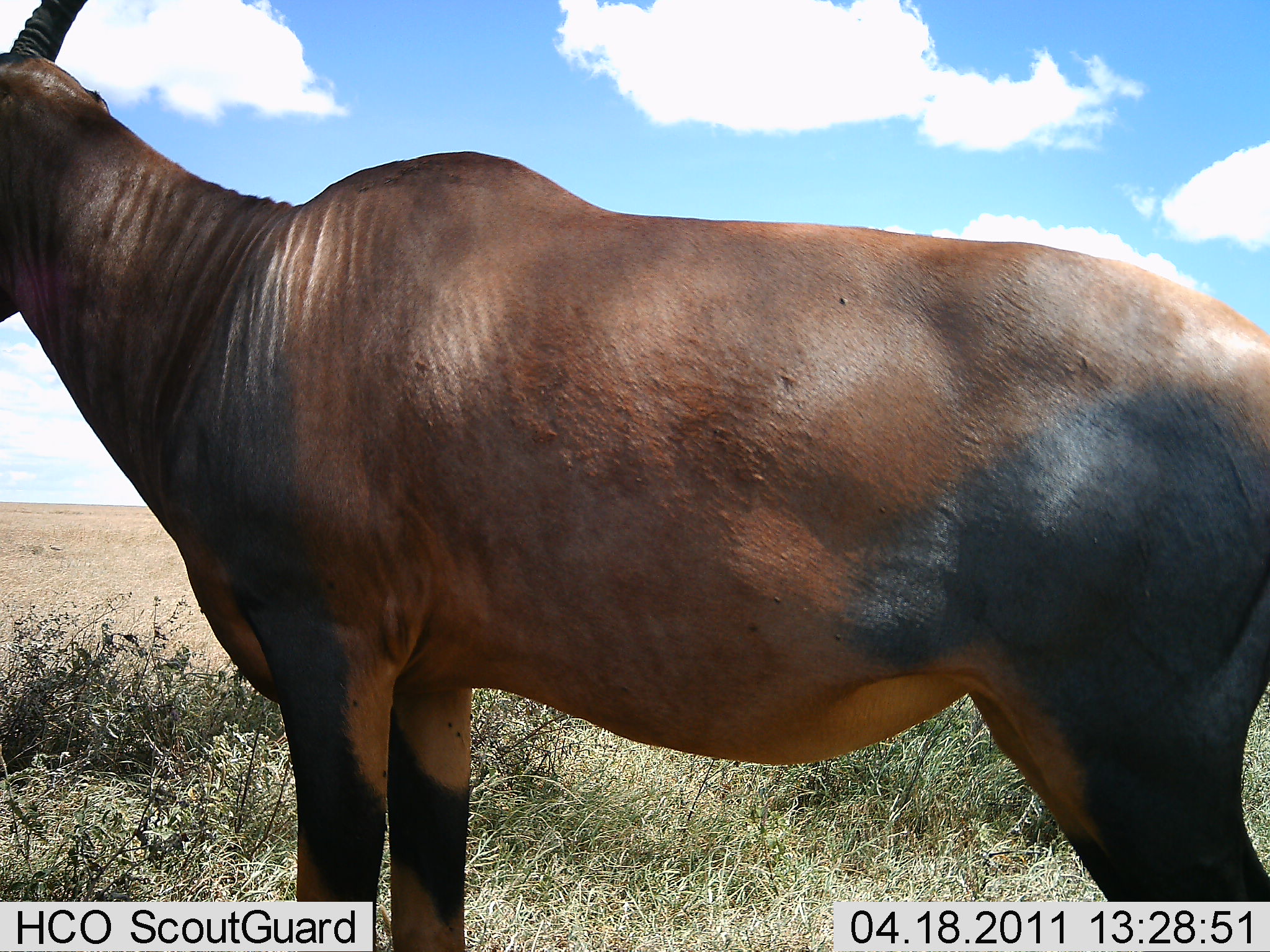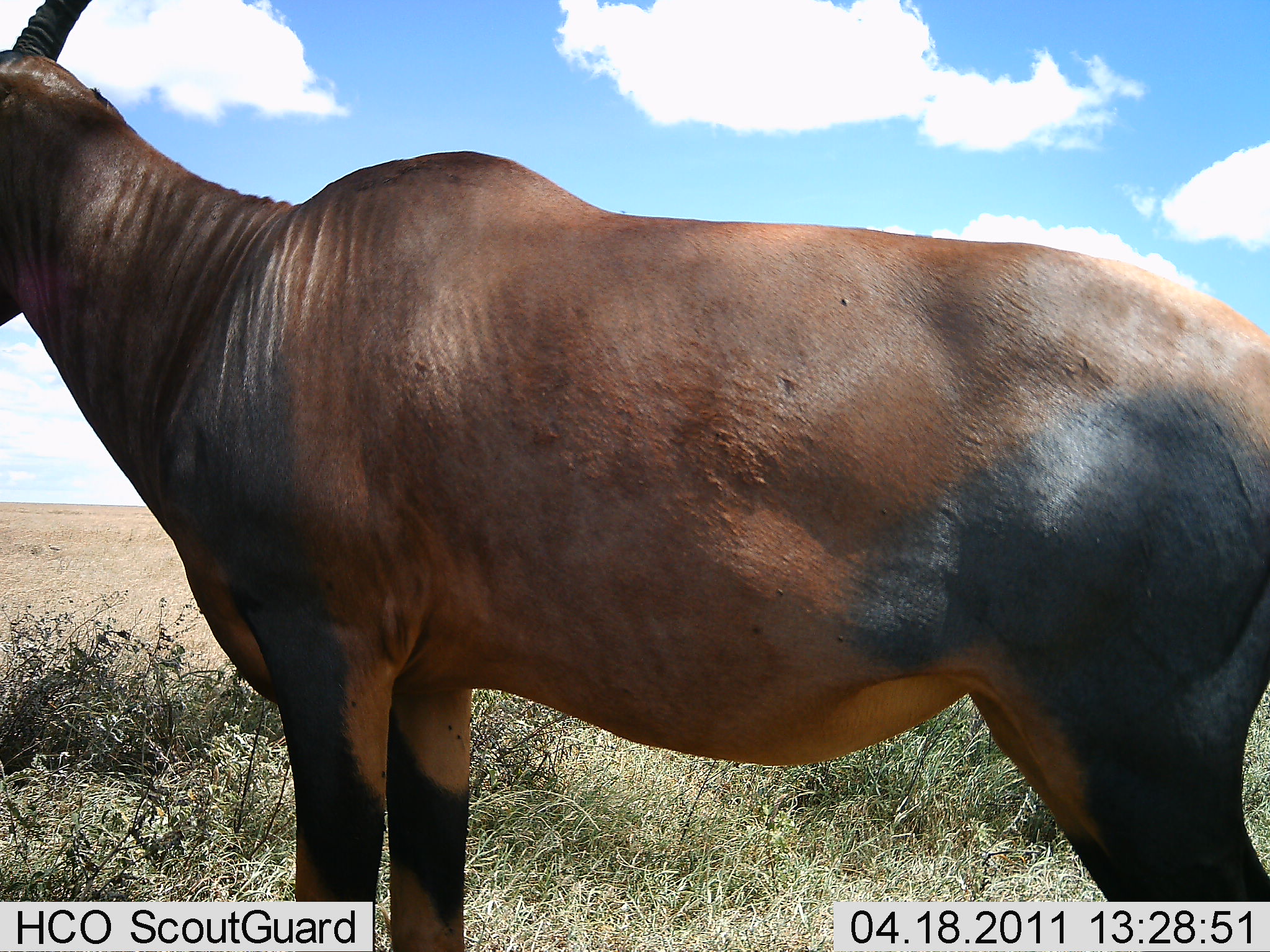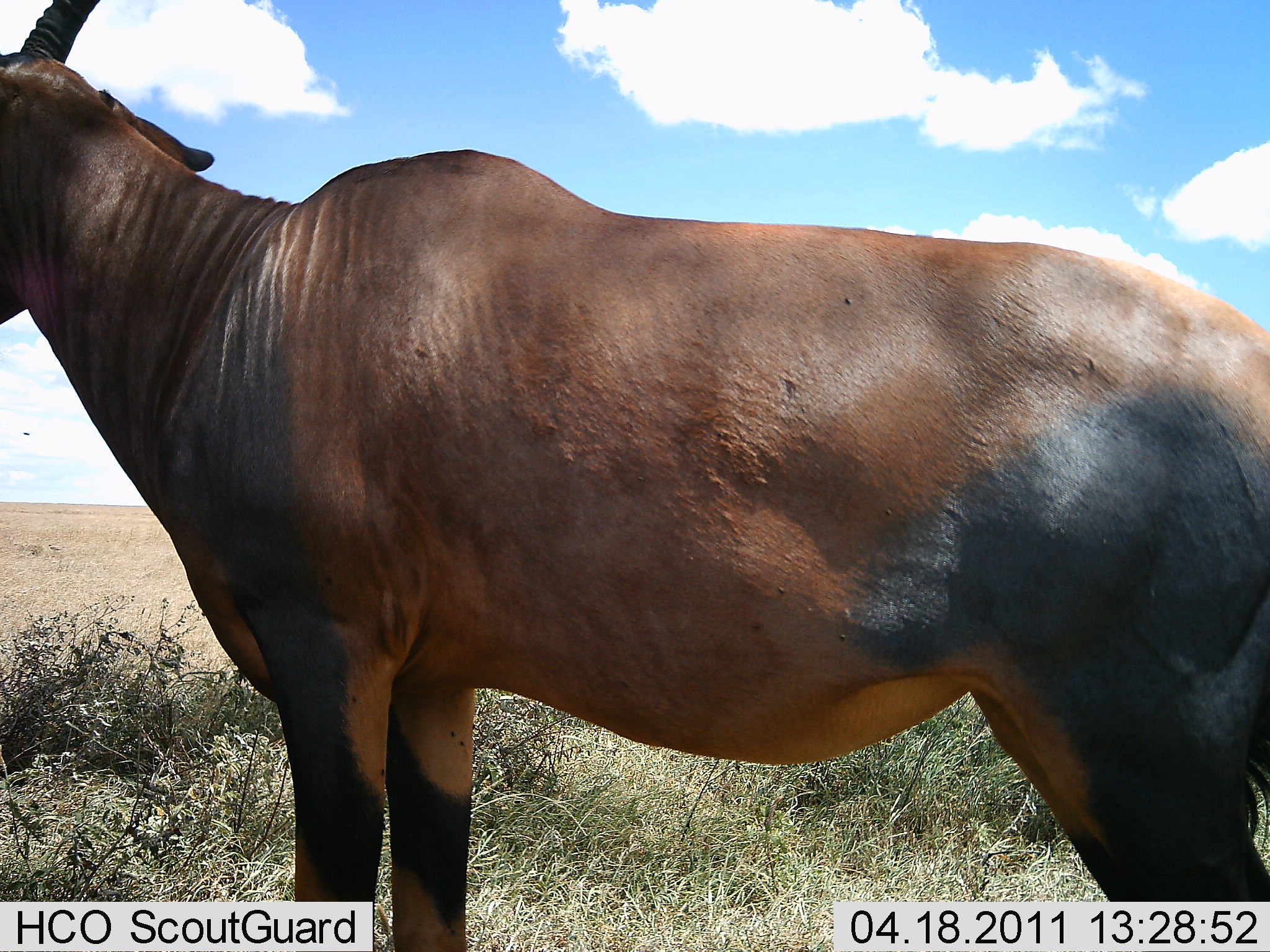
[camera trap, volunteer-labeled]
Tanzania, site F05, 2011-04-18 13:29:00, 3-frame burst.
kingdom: Animalia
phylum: Chordata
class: Mammalia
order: Artiodactyla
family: Bovidae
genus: Damaliscus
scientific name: Damaliscus lunatus jimela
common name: topi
Topi (Damaliscus lunatus jimela), count 1. Behavior (volunteer vote fractions): standing 100%, resting 7%, moving 0%, interacting 0%. Young present (vote fraction): 0%. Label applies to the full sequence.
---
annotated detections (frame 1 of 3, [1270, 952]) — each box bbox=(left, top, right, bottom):
animal: bbox=(1, 1, 1270, 952)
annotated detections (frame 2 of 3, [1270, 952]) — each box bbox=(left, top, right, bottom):
animal: bbox=(1, 1, 1270, 952)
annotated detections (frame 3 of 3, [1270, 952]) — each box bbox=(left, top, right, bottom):
animal: bbox=(1, 1, 1270, 952)